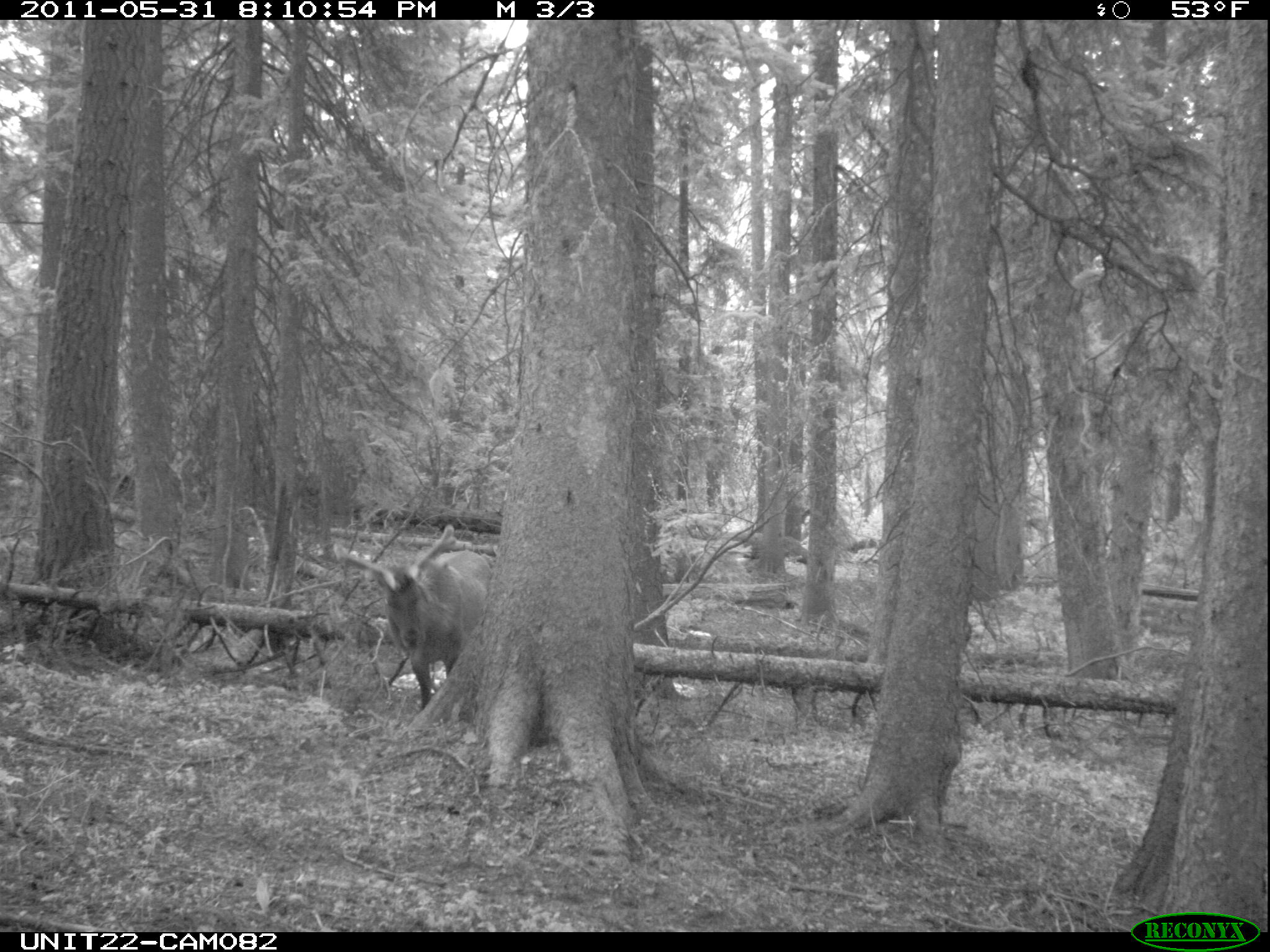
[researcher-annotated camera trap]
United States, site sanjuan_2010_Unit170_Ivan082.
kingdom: Animalia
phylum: Chordata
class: Mammalia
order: Artiodactyla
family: Cervidae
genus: Cervus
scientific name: Cervus elaphus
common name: red deer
Cervus elaphus (red deer).